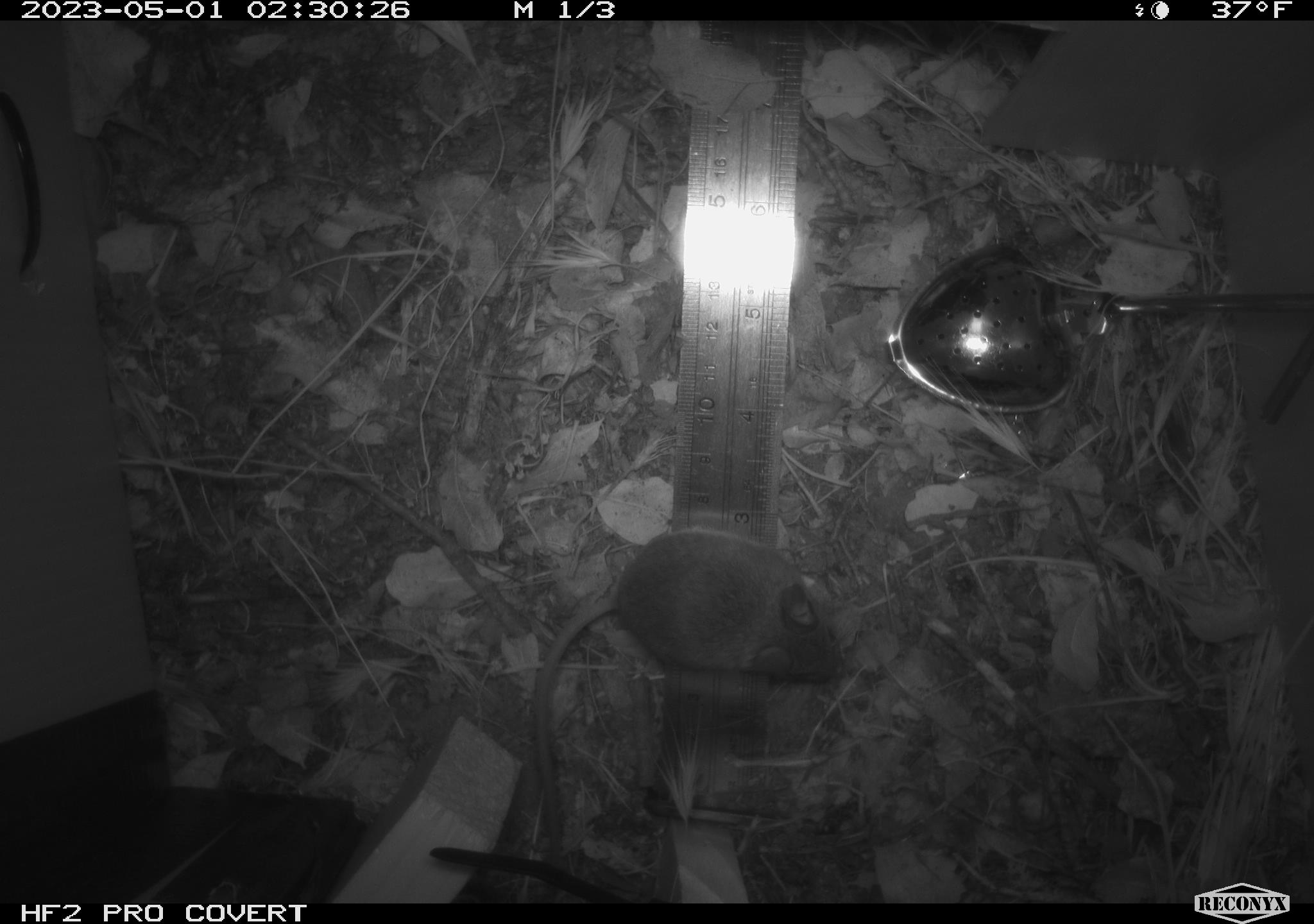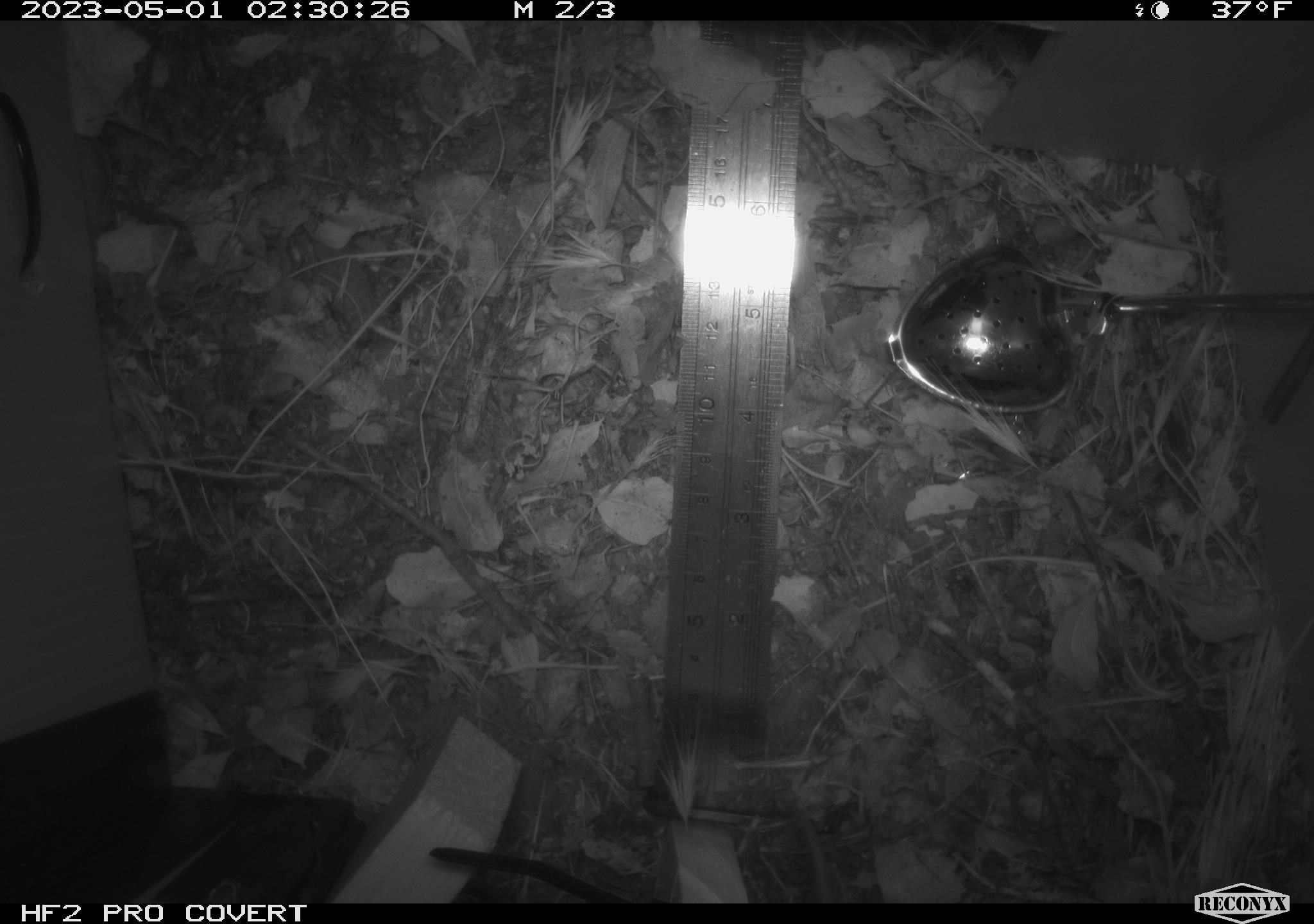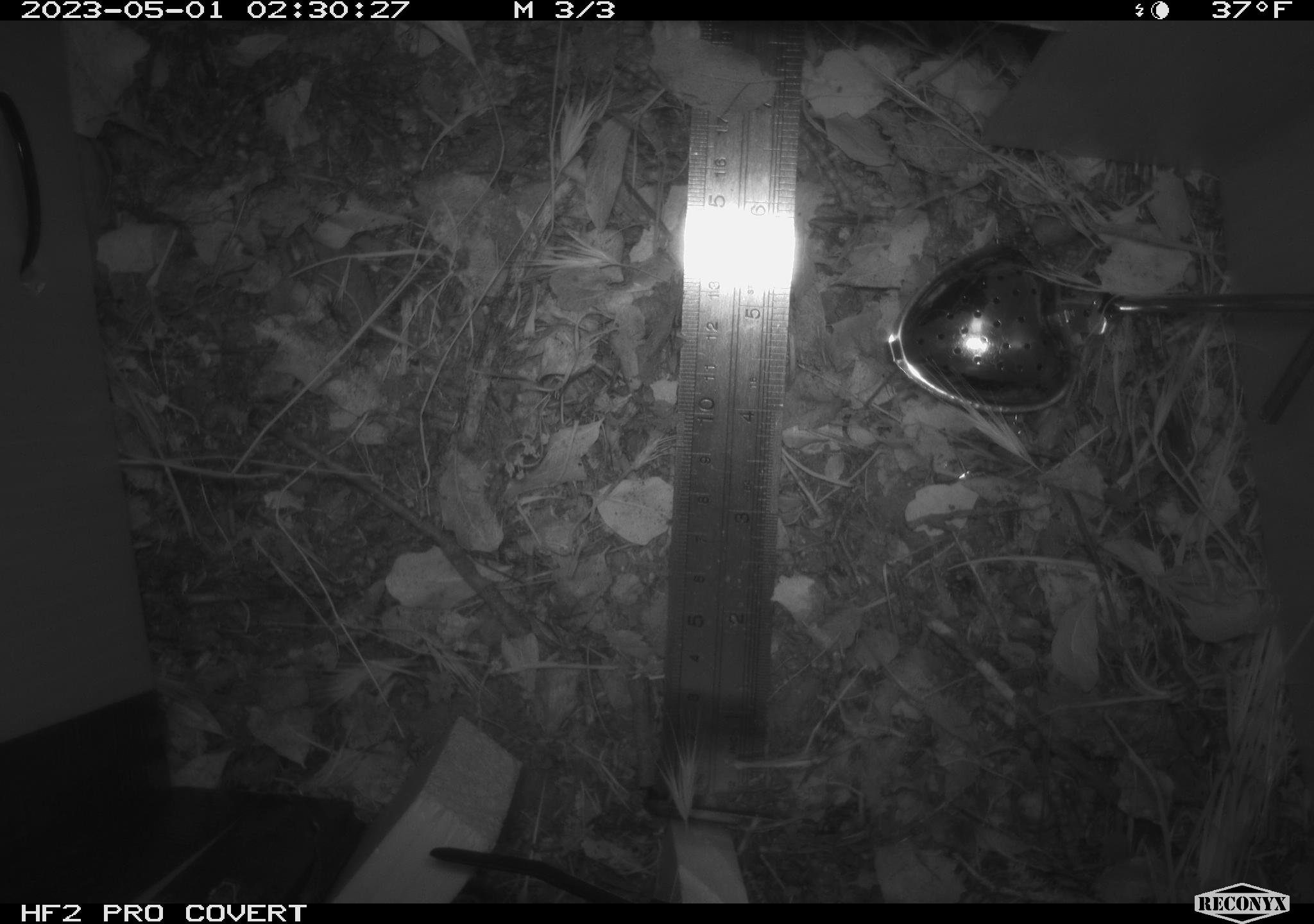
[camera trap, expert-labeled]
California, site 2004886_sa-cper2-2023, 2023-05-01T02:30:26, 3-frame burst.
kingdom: Animalia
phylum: Chordata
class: Mammalia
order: Rodentia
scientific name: Rodentia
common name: mouse species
Mouse species (Rodentia).